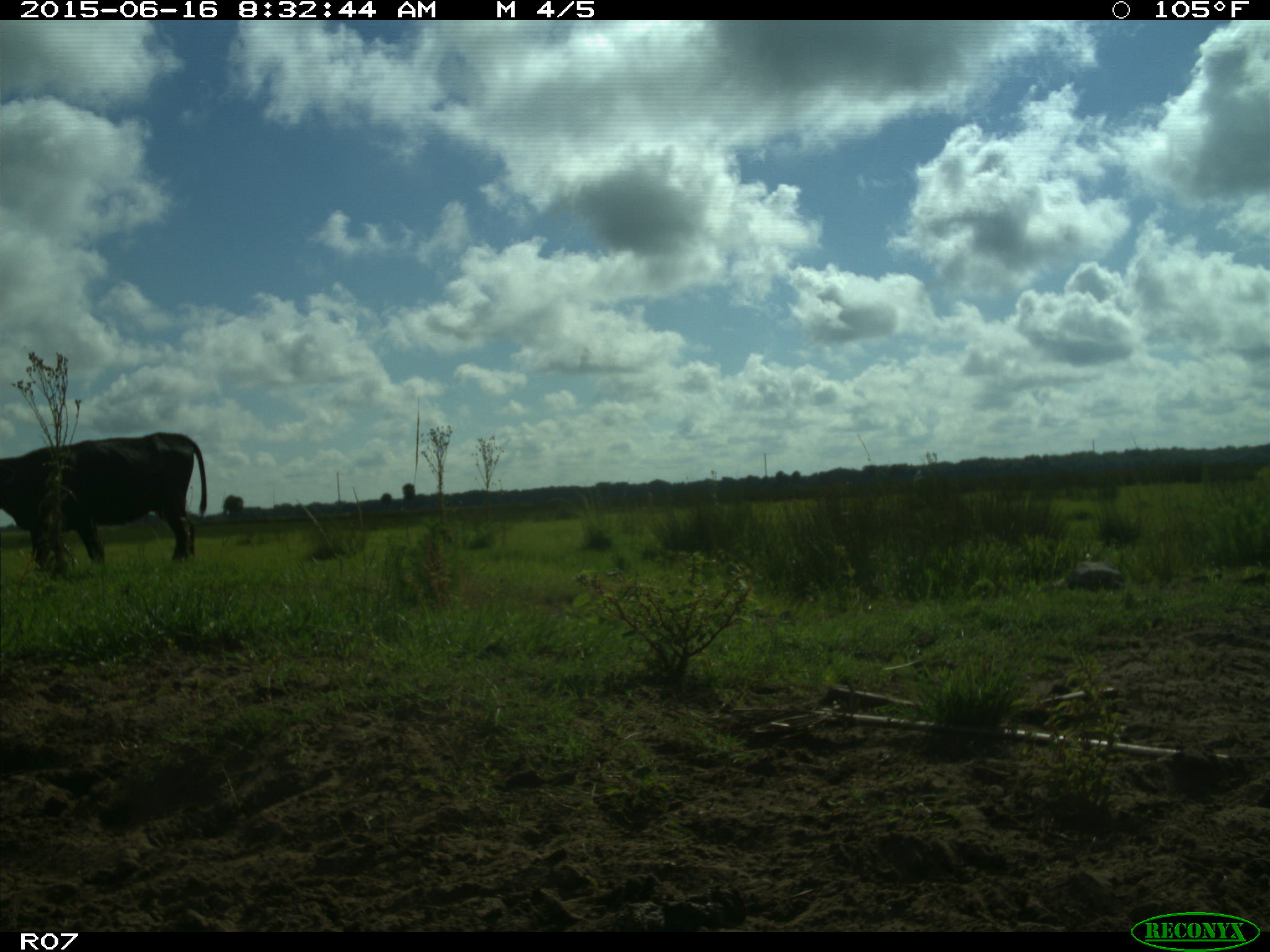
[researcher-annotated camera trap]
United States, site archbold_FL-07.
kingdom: Animalia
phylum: Chordata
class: Mammalia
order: Artiodactyla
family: Bovidae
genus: Bos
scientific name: Bos taurus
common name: domestic cow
Bos taurus (domestic cow).